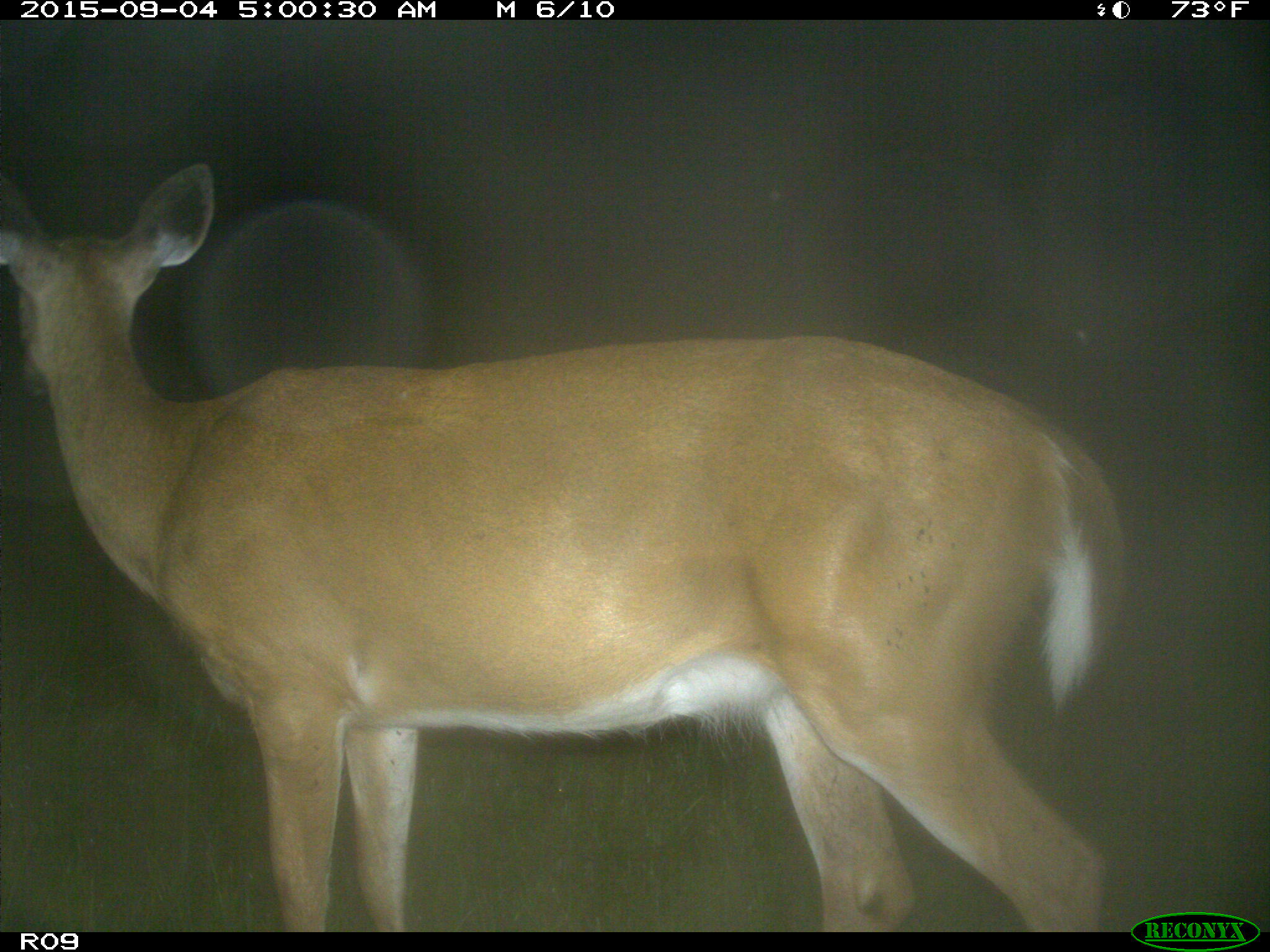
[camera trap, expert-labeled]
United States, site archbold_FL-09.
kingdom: Animalia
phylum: Chordata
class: Mammalia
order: Artiodactyla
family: Cervidae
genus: Odocoileus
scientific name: Odocoileus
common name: deer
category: unidentified deer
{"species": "unidentified deer (deer) (Odocoileus)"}